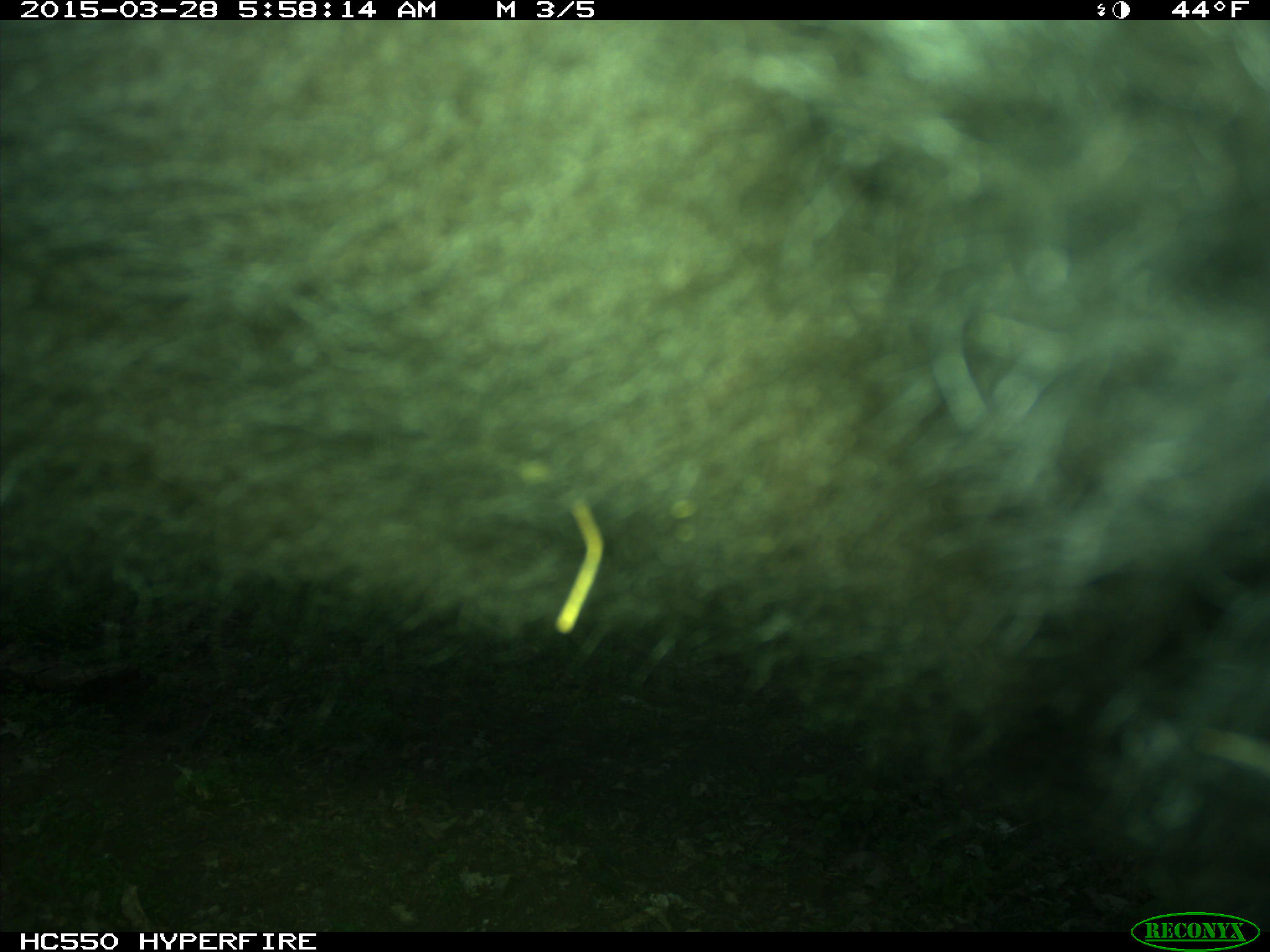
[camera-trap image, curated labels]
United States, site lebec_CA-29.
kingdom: Animalia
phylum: Chordata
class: Mammalia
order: Artiodactyla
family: Bovidae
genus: Bos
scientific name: Bos taurus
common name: domestic cow